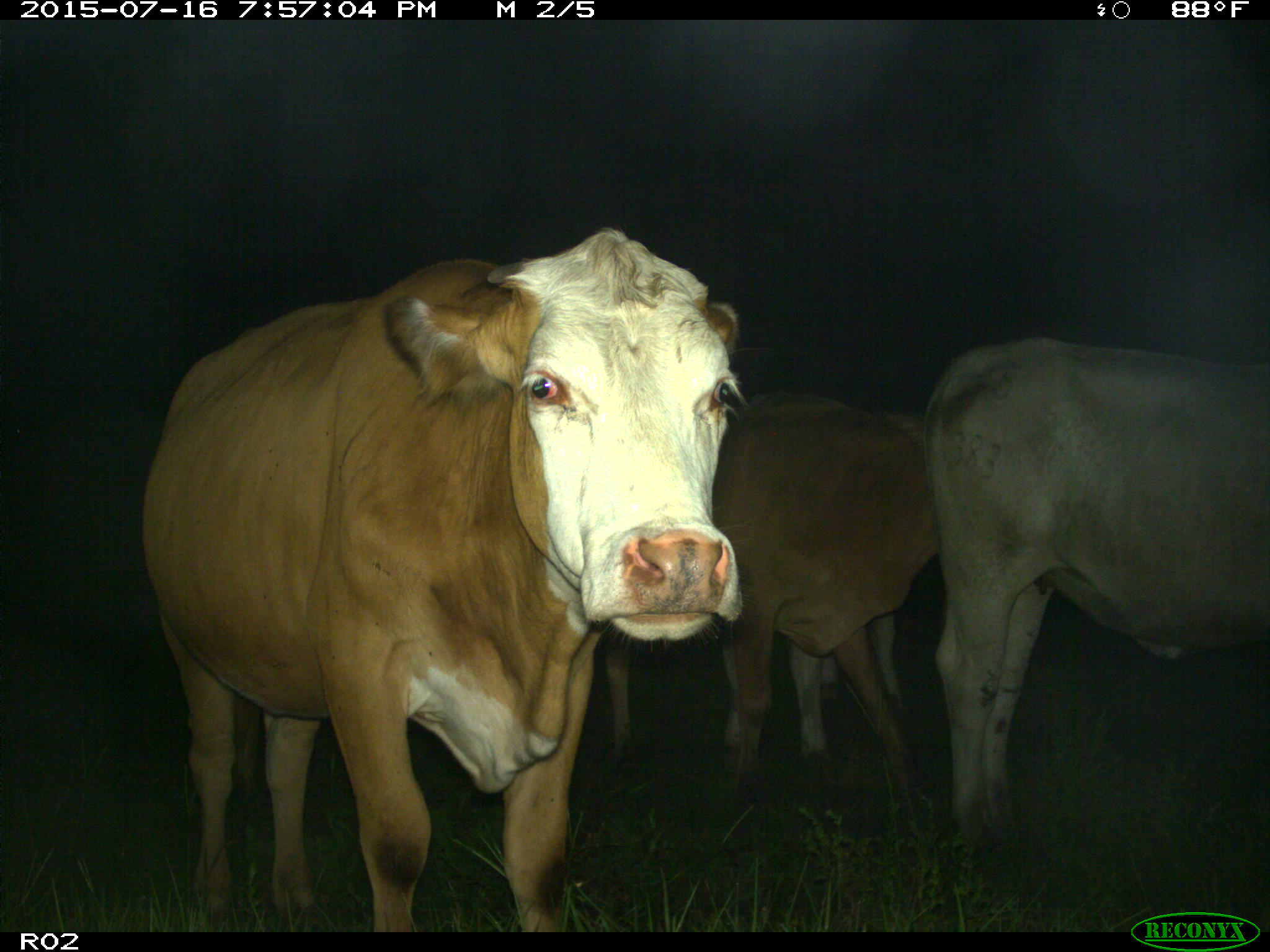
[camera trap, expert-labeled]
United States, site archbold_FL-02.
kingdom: Animalia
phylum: Chordata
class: Mammalia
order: Artiodactyla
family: Bovidae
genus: Bos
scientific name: Bos taurus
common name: domestic cow